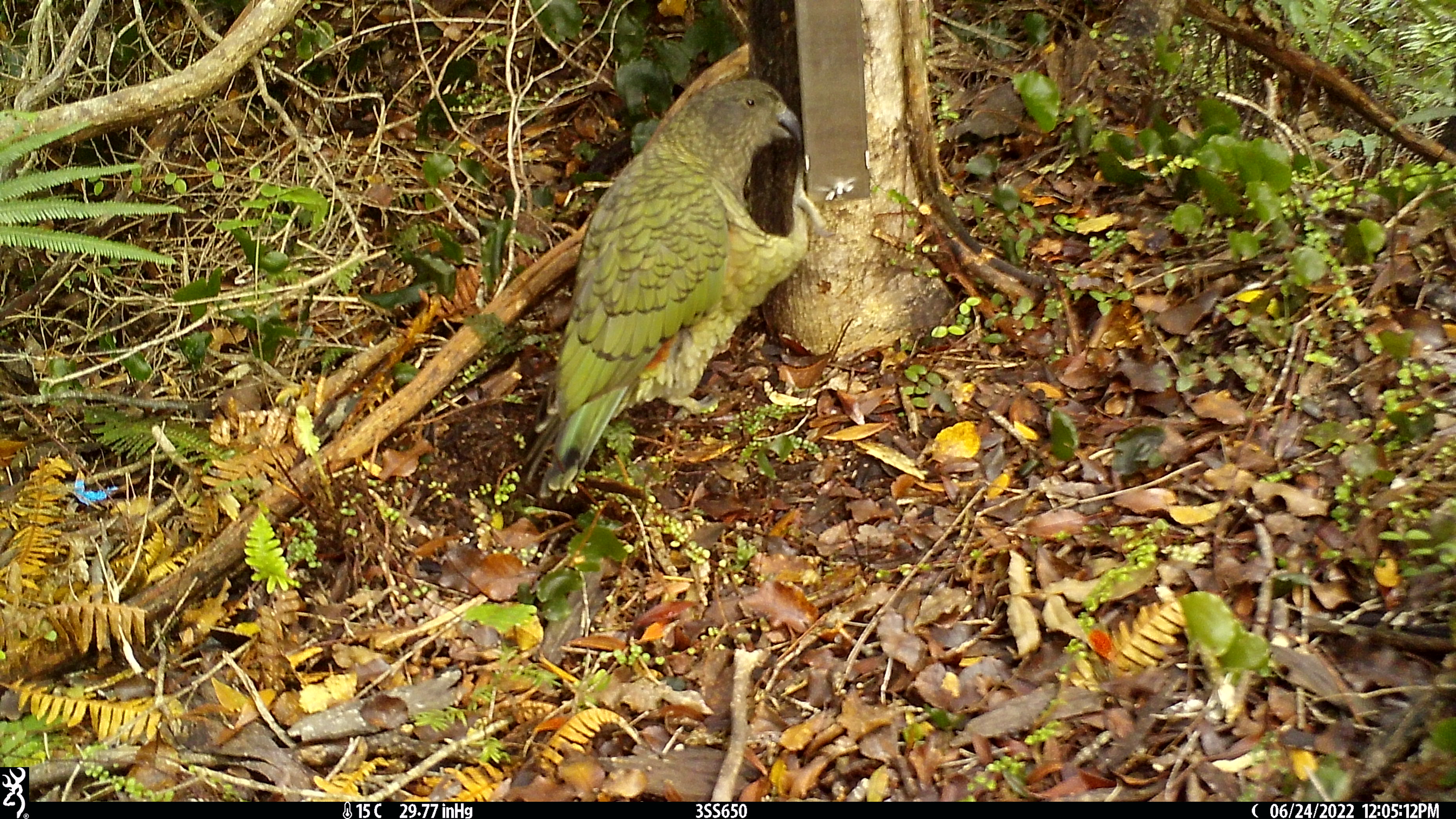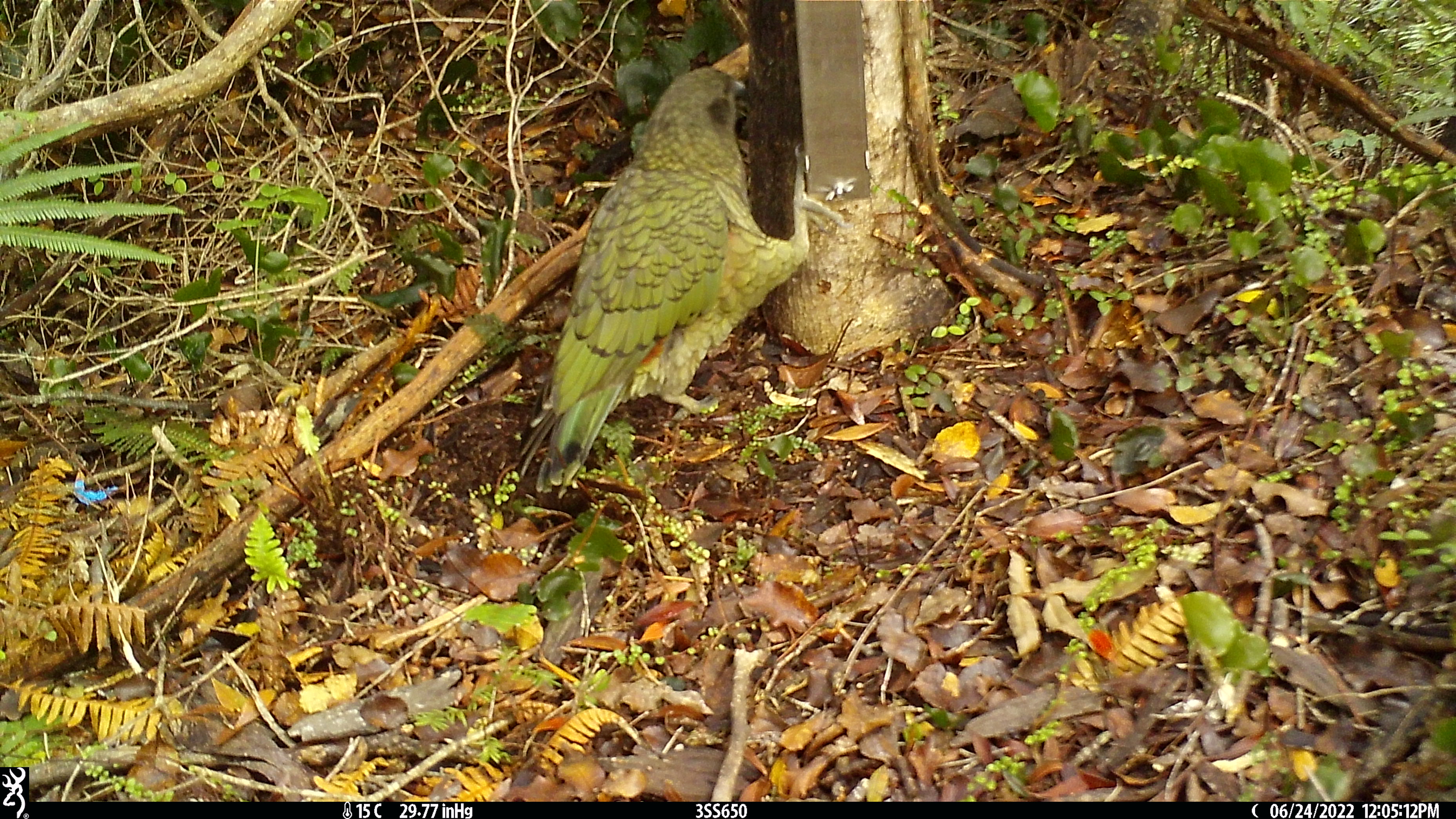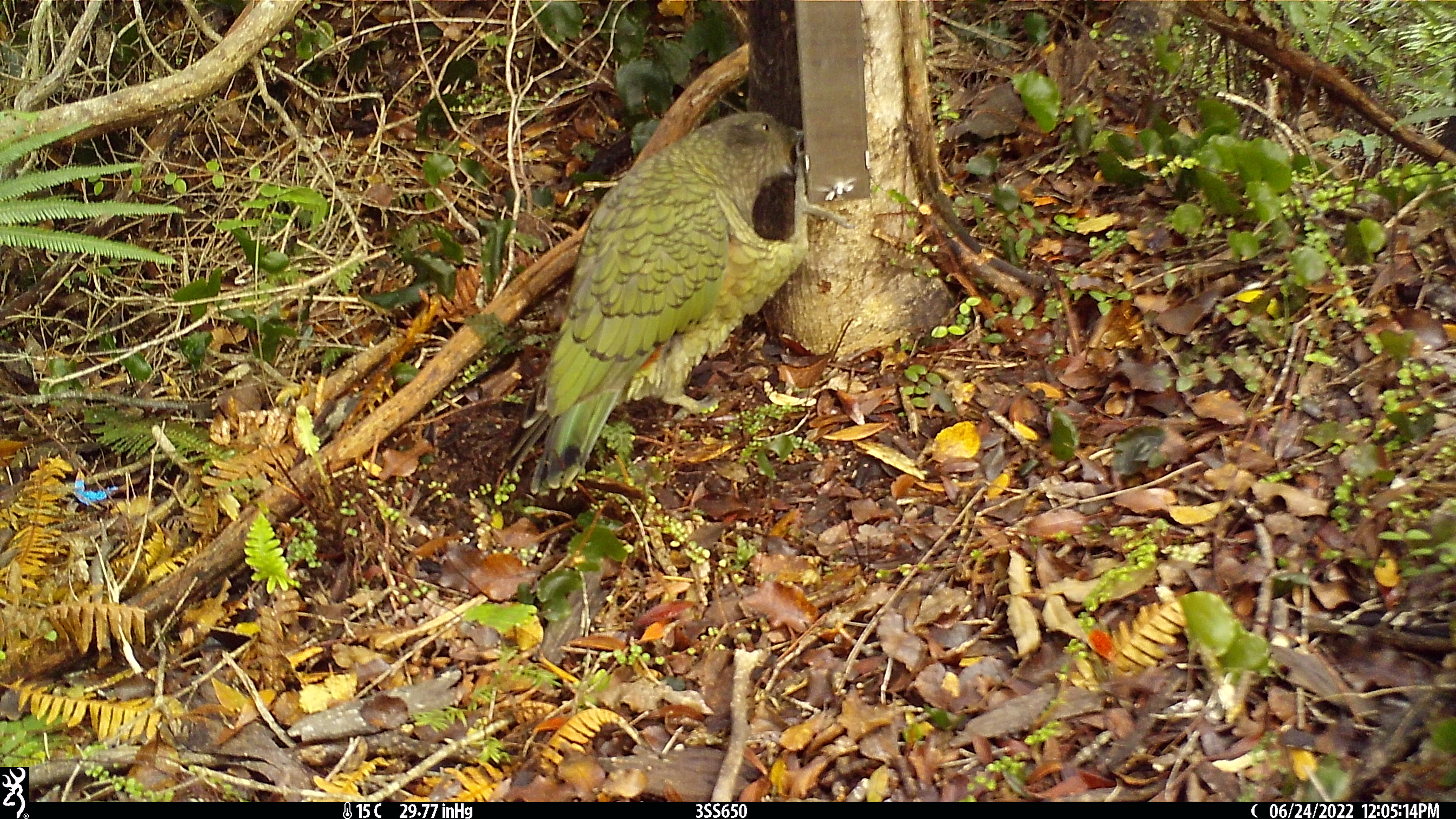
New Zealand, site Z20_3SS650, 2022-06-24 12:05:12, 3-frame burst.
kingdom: Animalia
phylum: Chordata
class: Aves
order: Psittaciformes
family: Strigopidae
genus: Nestor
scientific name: Nestor notabilis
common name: kea